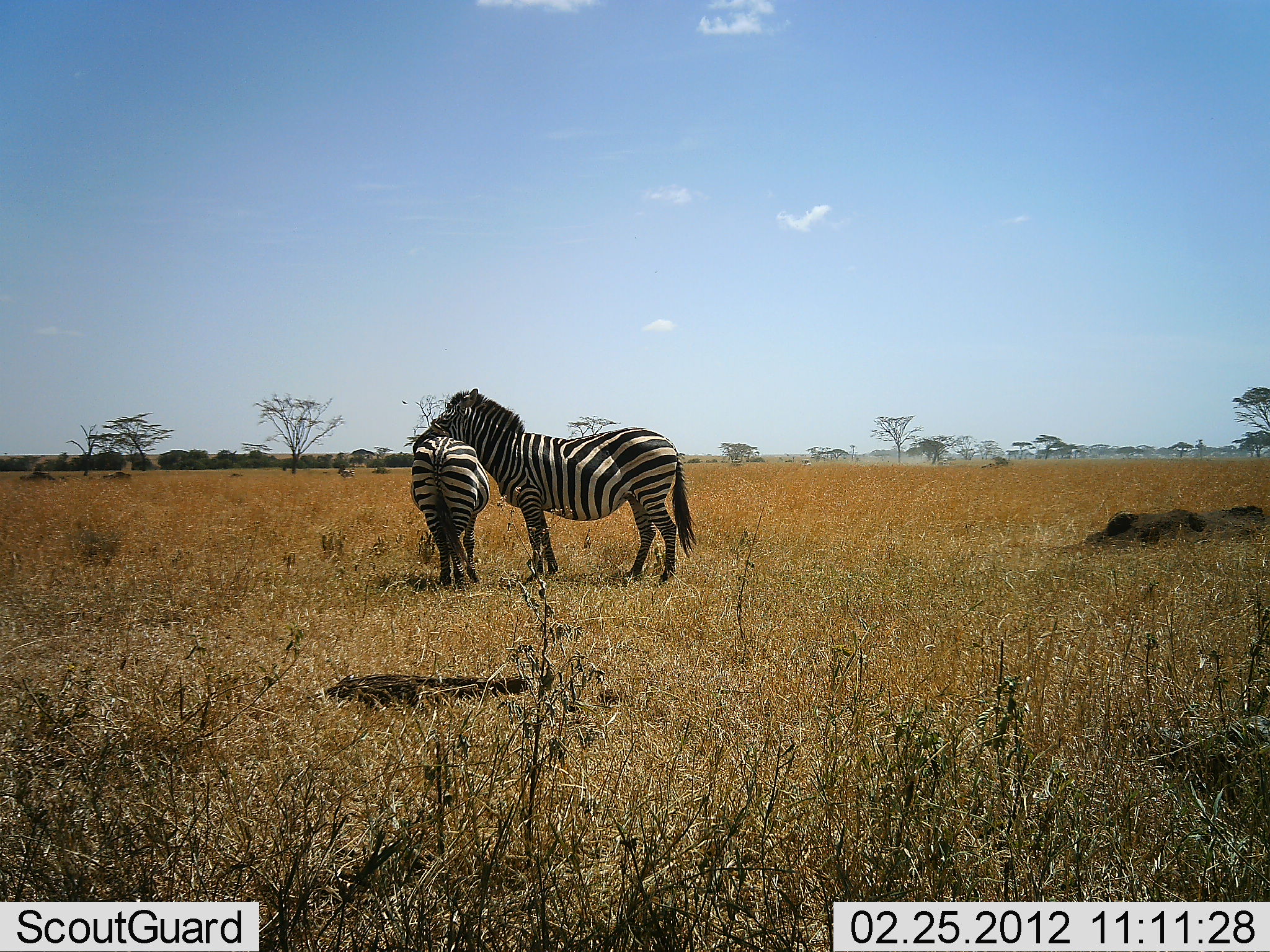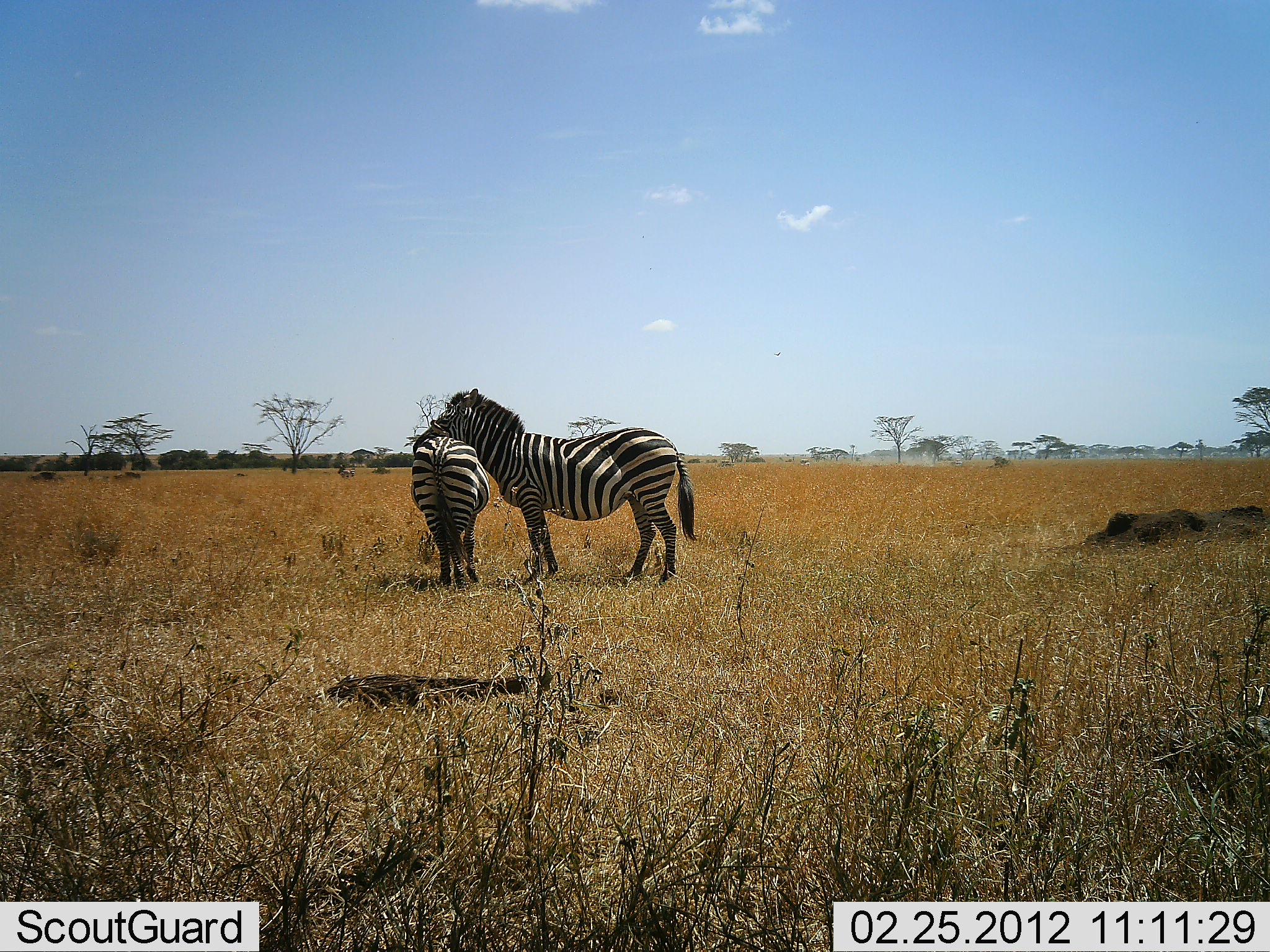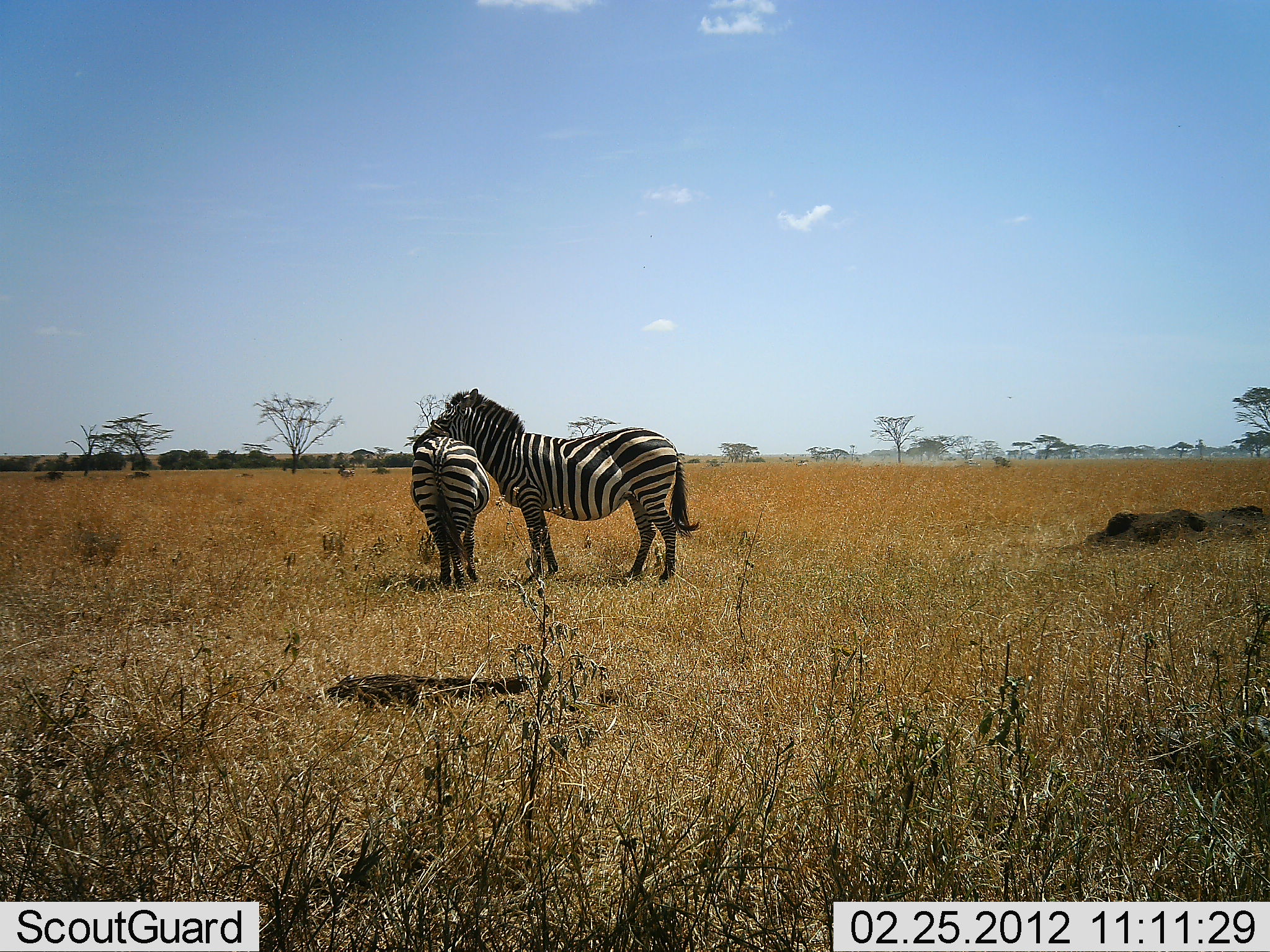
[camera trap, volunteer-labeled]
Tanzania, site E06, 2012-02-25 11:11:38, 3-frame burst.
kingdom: Animalia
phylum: Chordata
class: Mammalia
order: Perissodactyla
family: Equidae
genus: Equus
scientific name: Equus quagga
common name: plains zebra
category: zebra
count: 2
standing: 74%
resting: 0%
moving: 0%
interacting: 65%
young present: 0%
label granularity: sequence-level